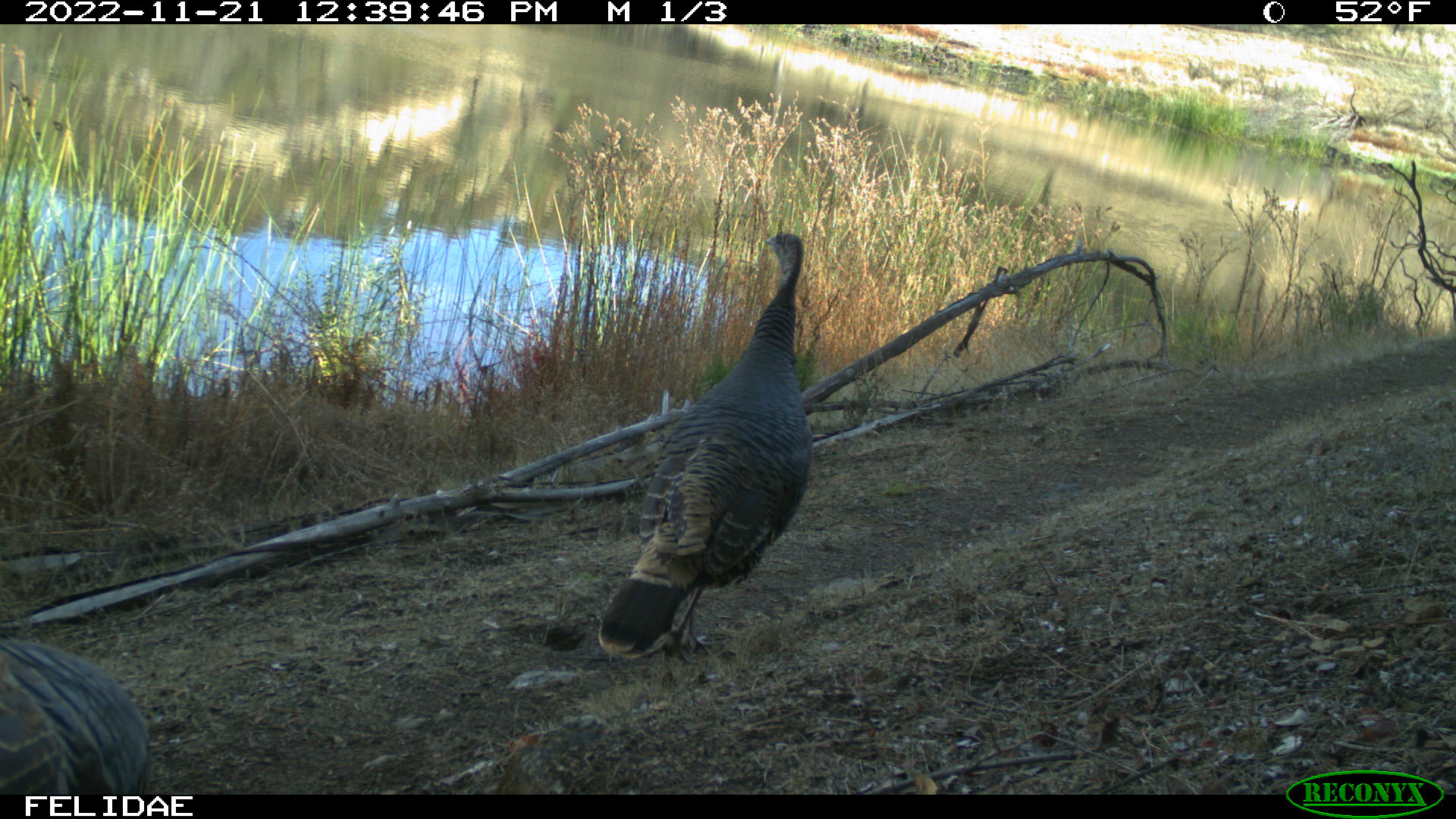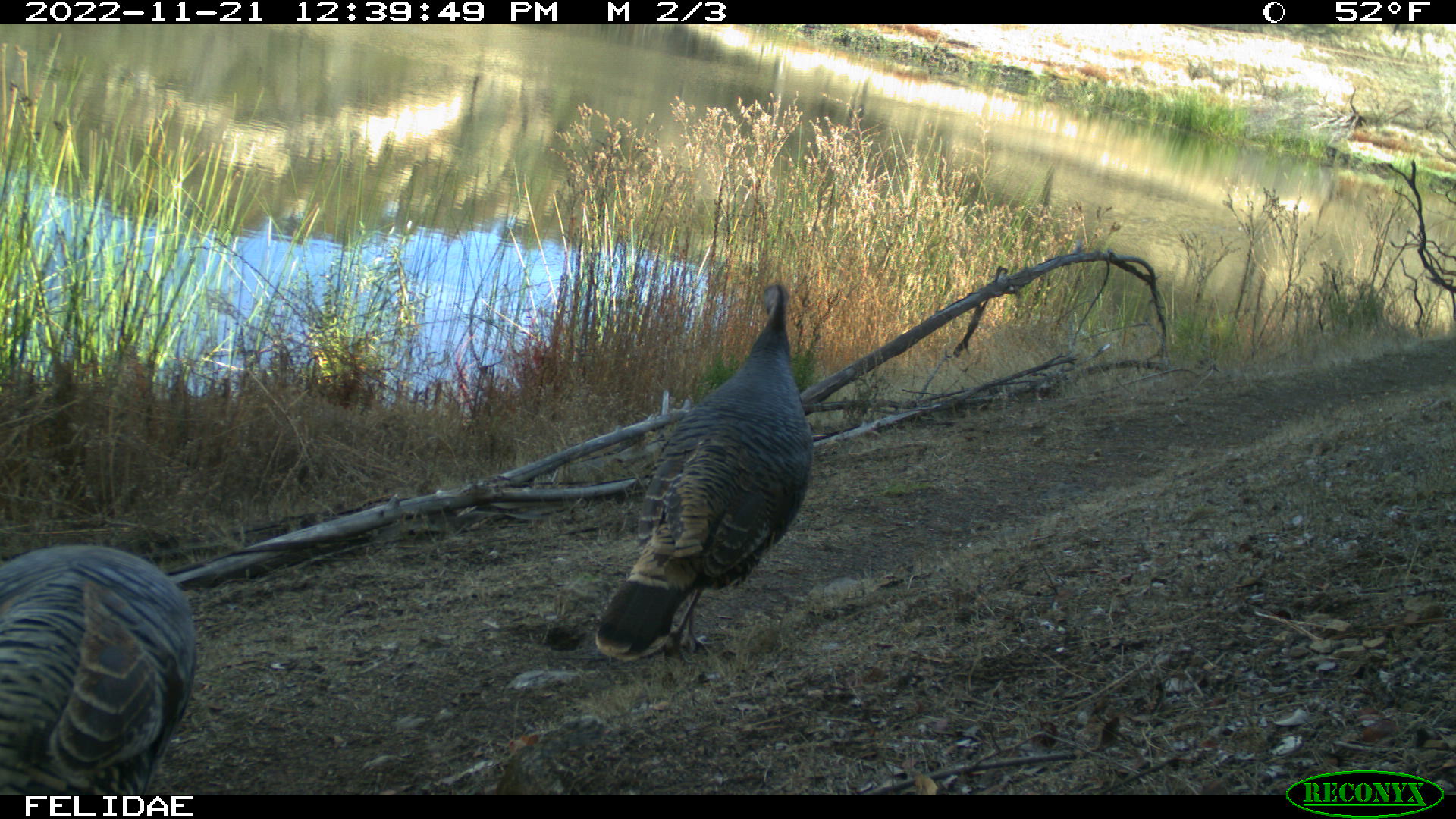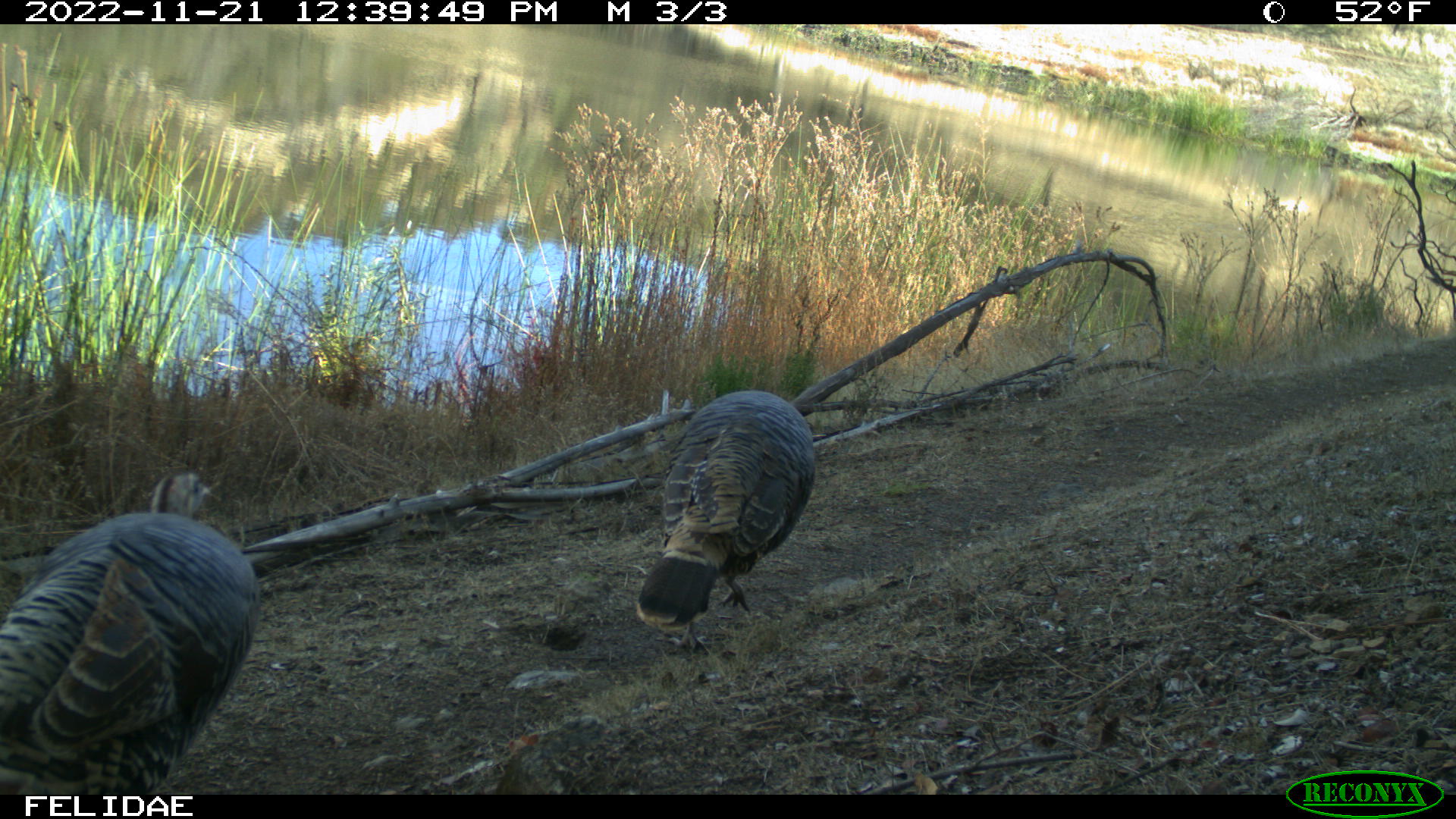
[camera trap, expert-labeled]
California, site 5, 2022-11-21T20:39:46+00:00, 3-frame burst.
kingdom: Animalia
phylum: Chordata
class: Aves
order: Galliformes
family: Phasianidae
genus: Meleagris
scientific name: Meleagris gallopavo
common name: turkey